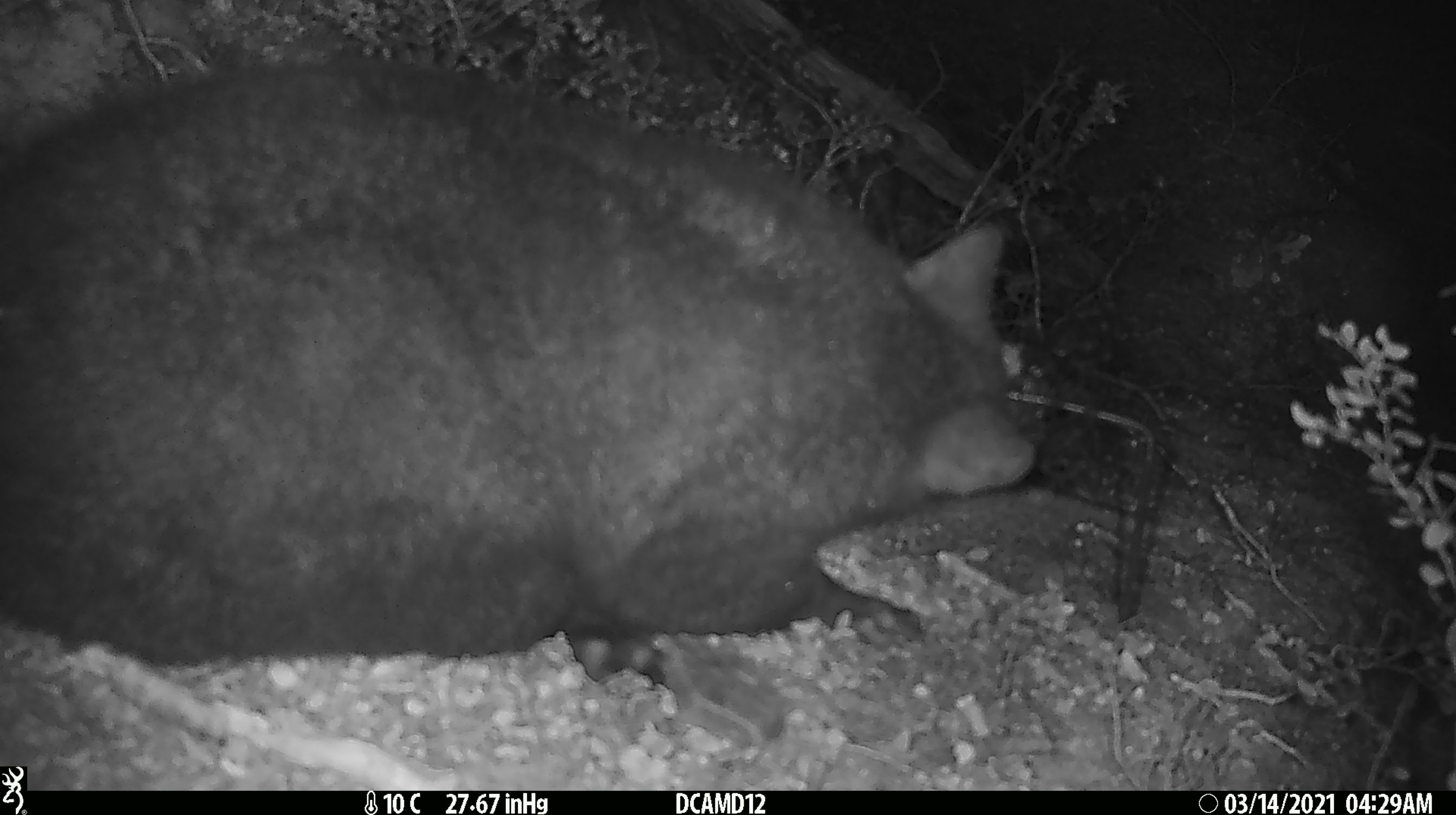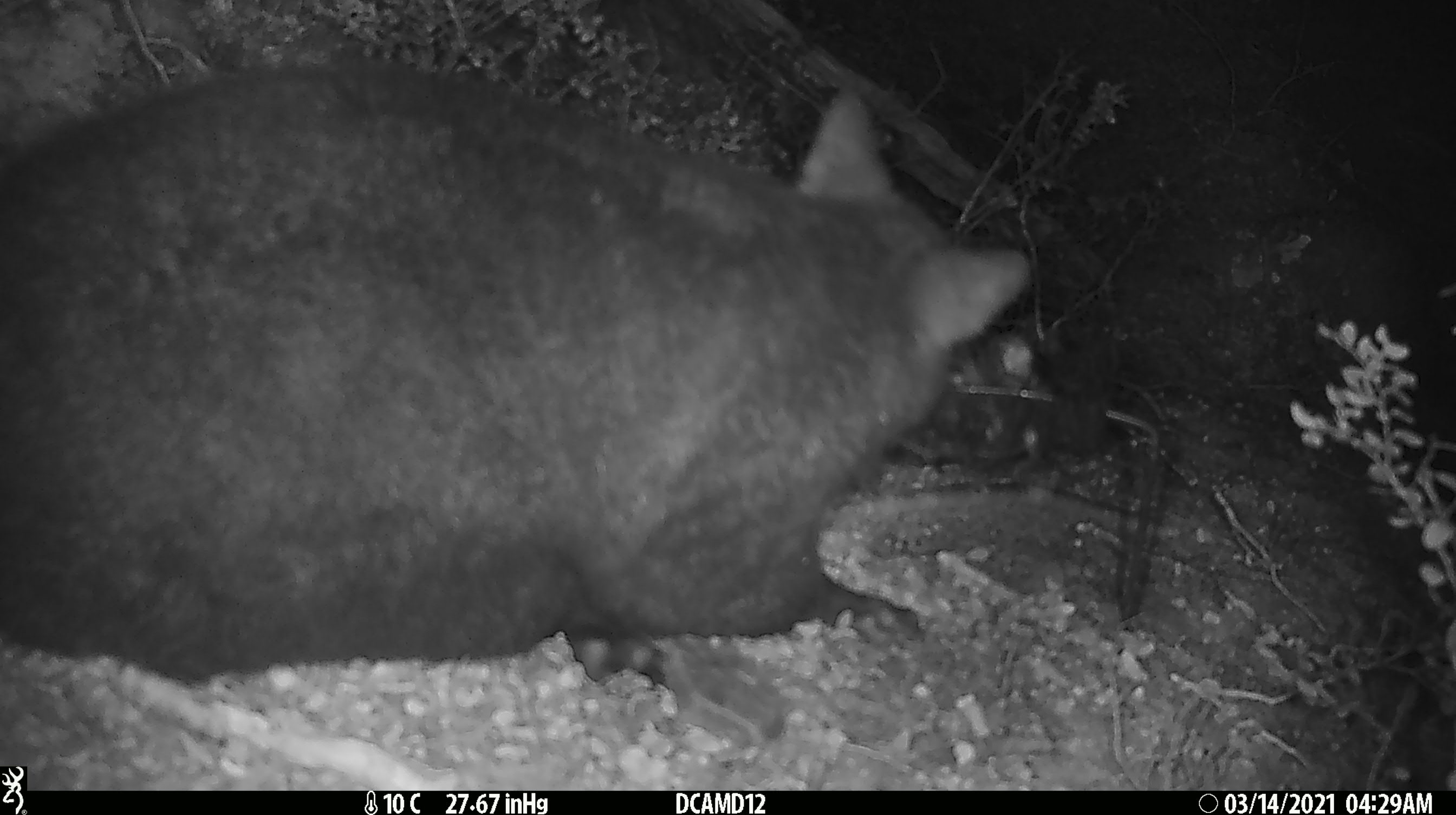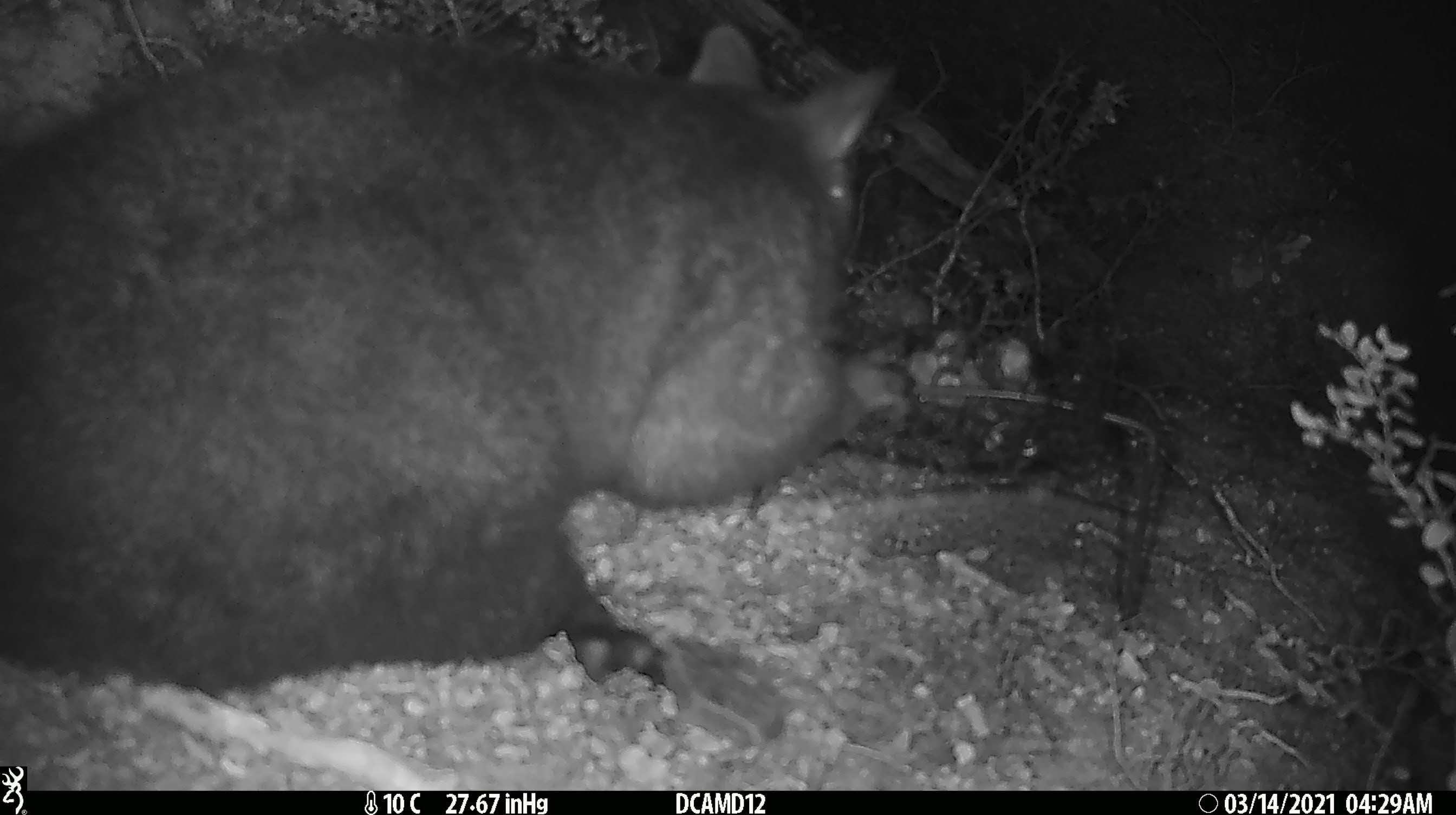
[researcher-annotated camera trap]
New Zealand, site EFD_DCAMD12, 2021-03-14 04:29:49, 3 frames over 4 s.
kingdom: Animalia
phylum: Chordata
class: Mammalia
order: Diprotodontia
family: Phalangeridae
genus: Trichosurus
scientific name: Trichosurus vulpecula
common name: common brushtail possum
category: possum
Possum (common brushtail possum) (Trichosurus vulpecula).